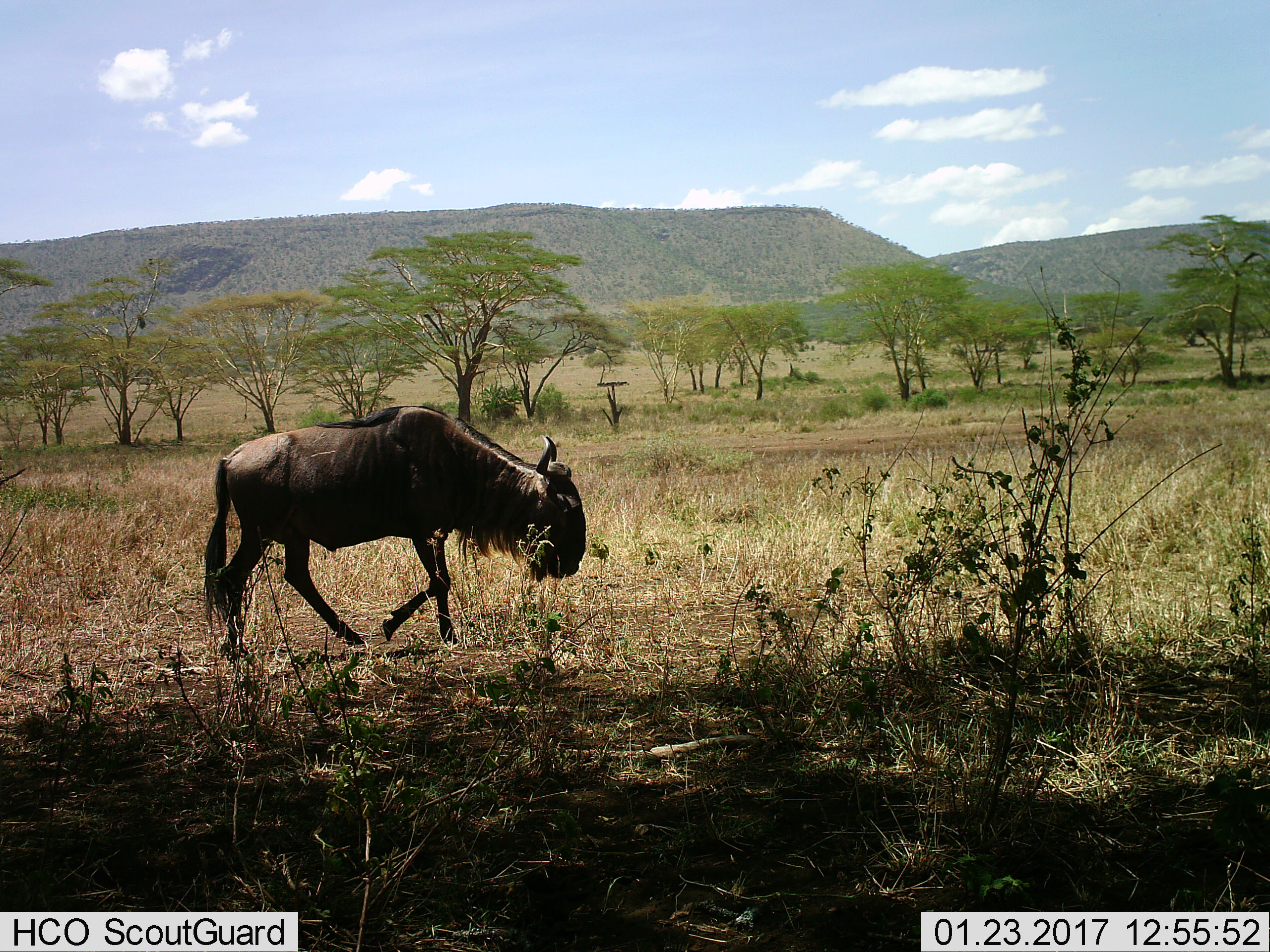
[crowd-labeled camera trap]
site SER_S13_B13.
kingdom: Animalia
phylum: Chordata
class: Mammalia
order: Artiodactyla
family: Bovidae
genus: Connochaetes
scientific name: Connochaetes taurinus taurinus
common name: blue wildebeest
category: wildebeestblue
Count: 1.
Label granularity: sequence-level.